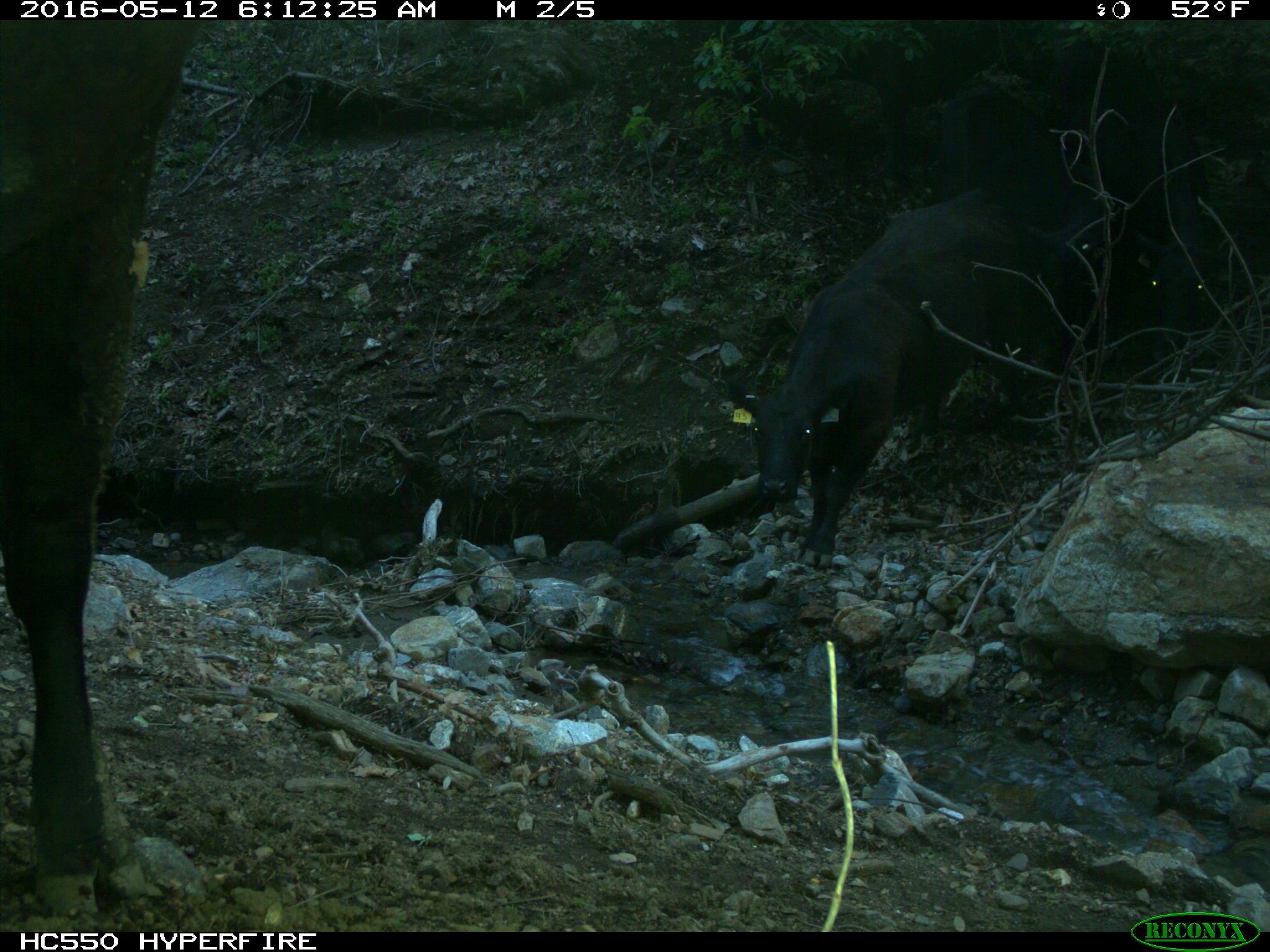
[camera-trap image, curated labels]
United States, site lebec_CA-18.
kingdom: Animalia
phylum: Chordata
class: Mammalia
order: Artiodactyla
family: Bovidae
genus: Bos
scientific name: Bos taurus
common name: domestic cow